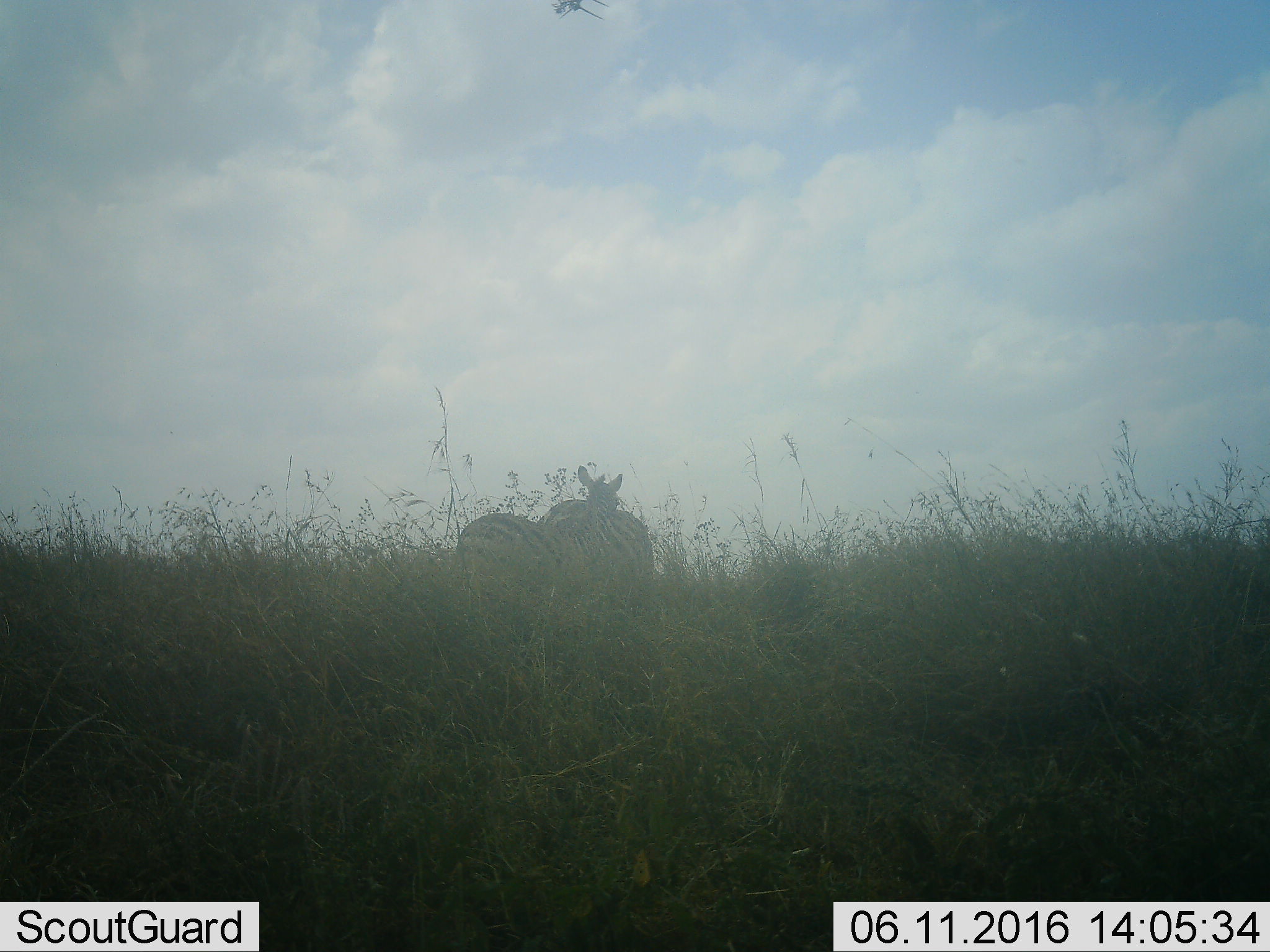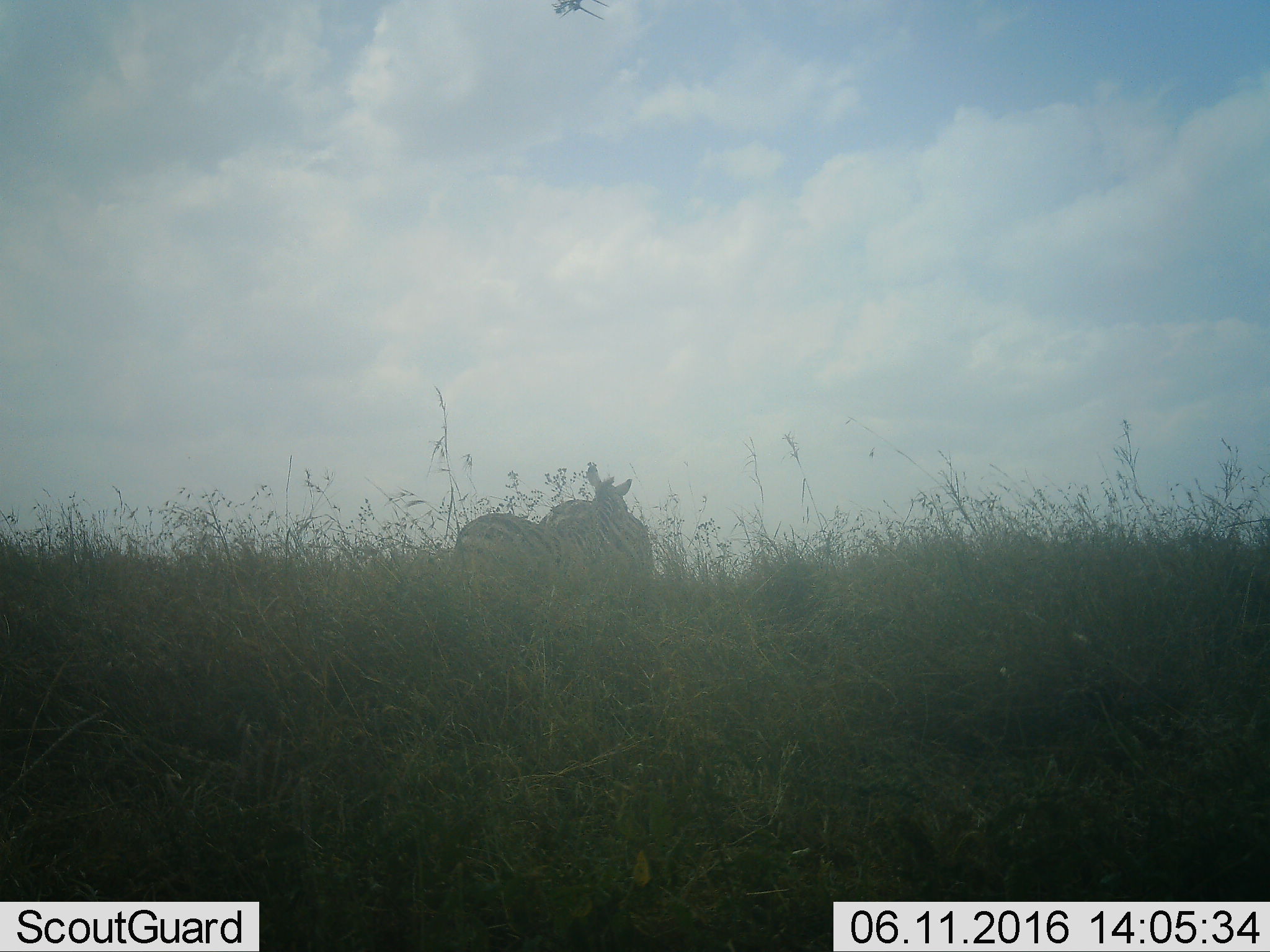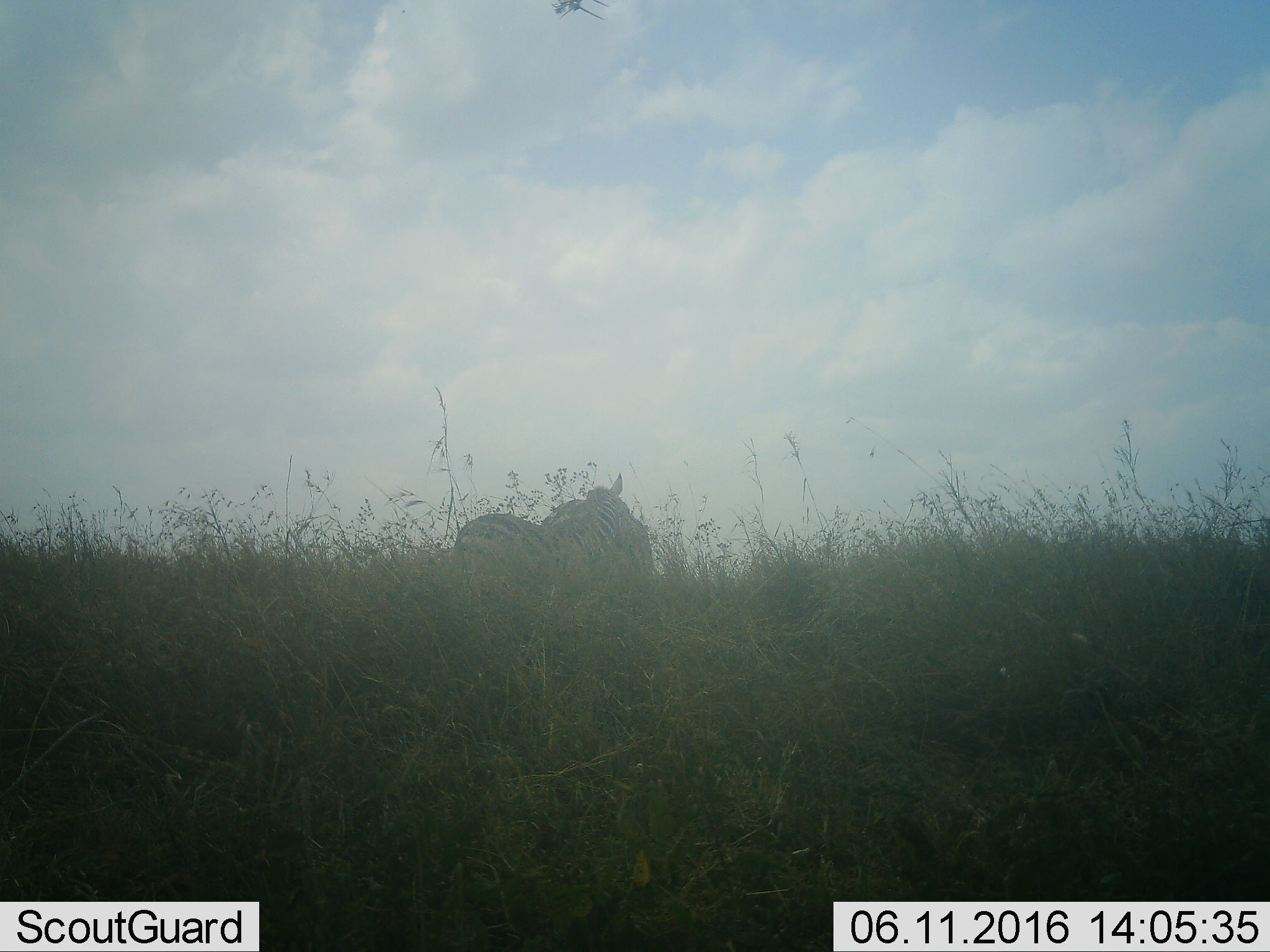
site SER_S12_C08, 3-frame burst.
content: unidentified animal